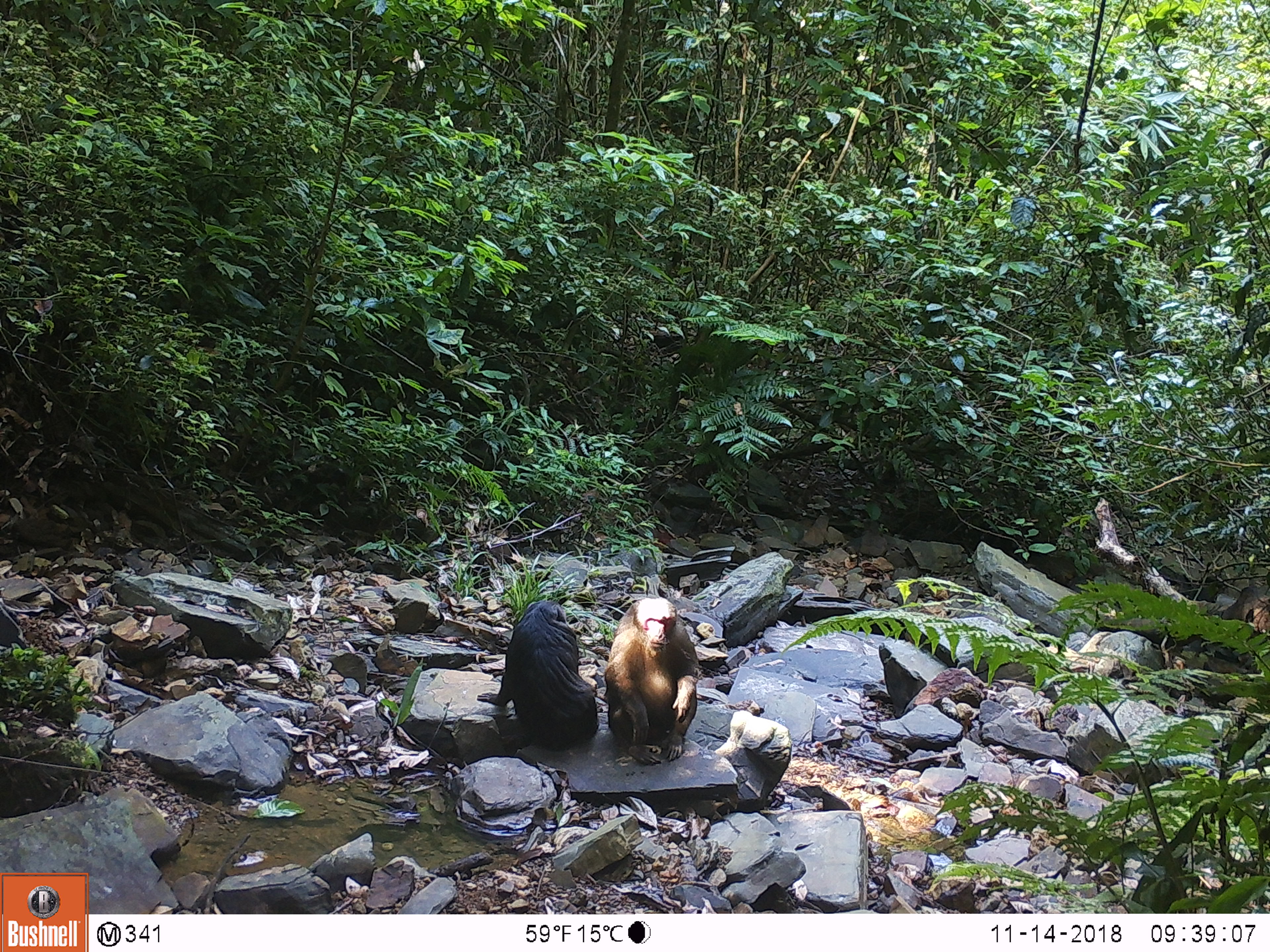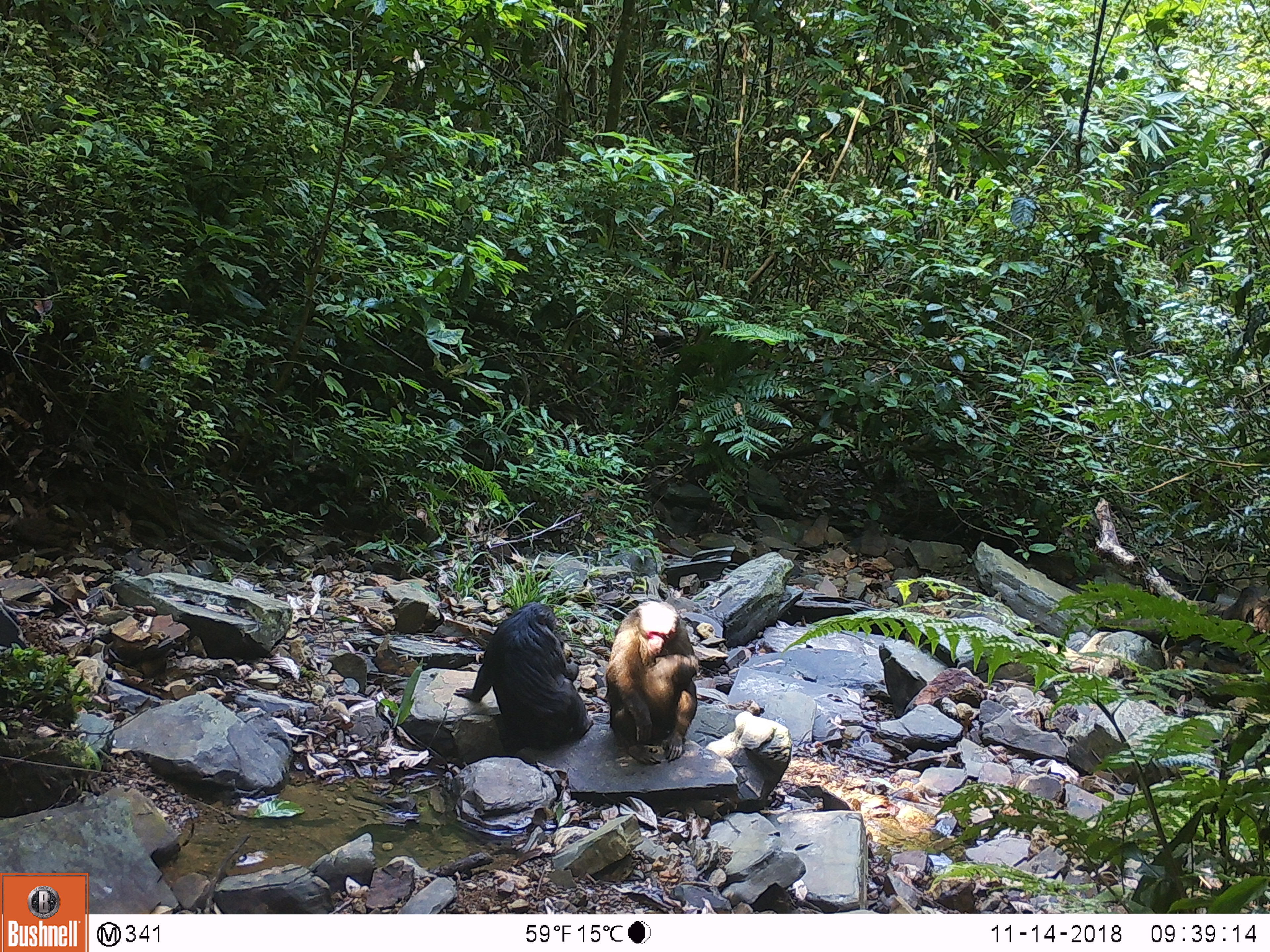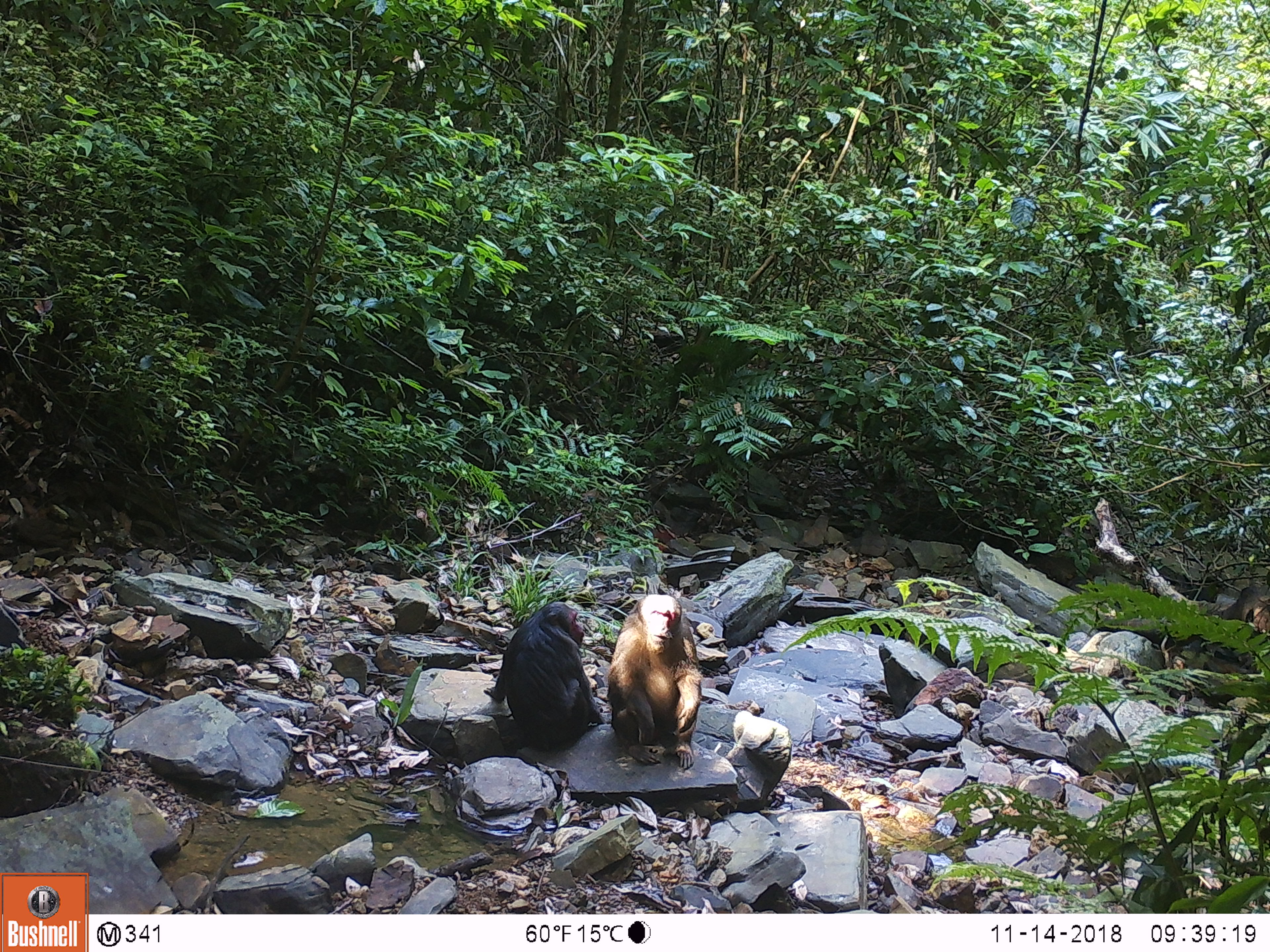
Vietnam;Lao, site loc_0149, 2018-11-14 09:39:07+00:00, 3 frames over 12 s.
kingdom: Animalia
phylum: Chordata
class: Mammalia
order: Primates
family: Cercopithecidae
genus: Macaca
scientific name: Macaca arctoides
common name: stump-tailed macaque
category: stump tailed macaque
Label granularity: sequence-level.